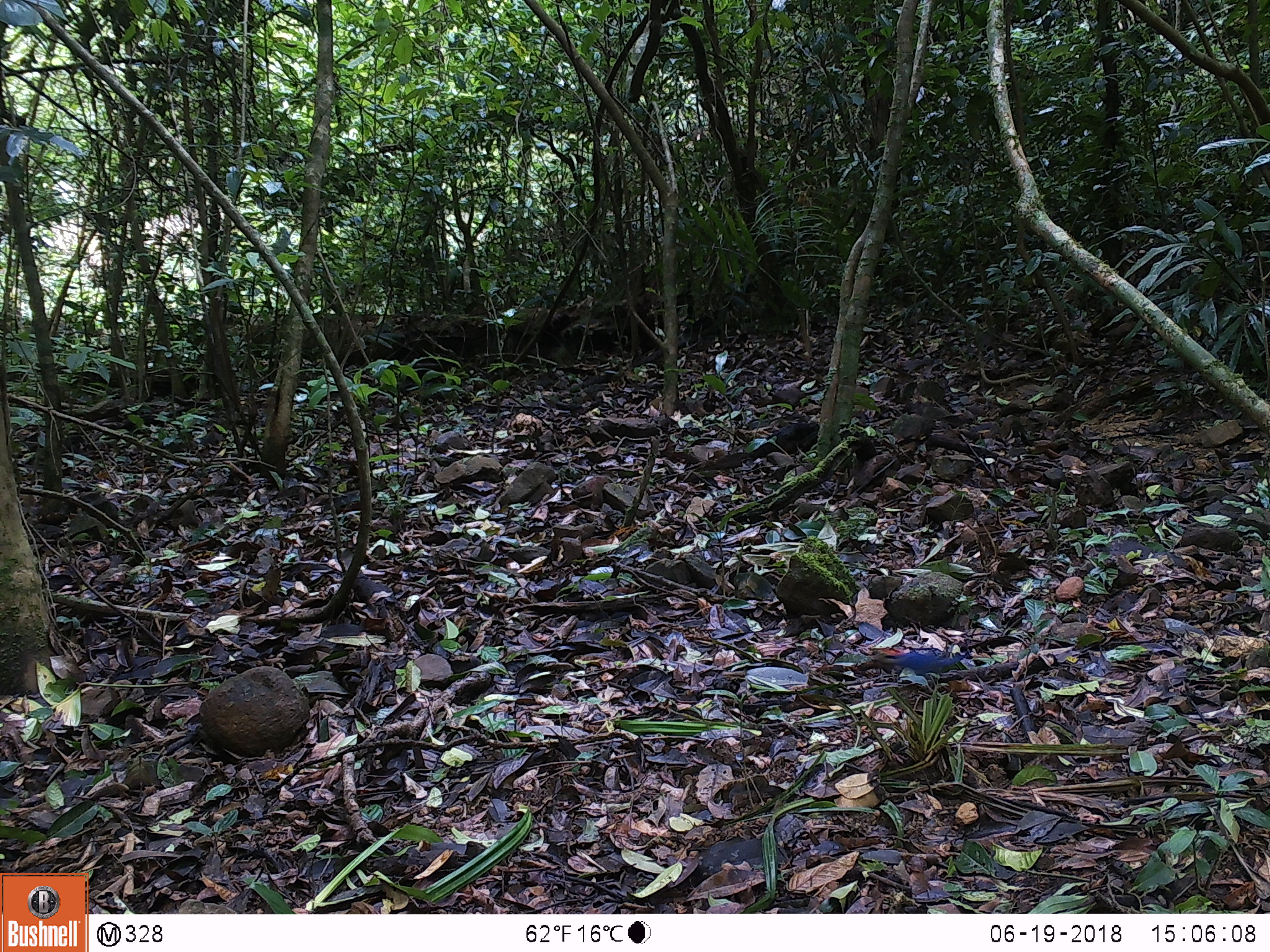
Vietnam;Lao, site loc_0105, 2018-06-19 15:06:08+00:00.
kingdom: Animalia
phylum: Chordata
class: Aves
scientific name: Aves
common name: bird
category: unidentified bird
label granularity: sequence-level